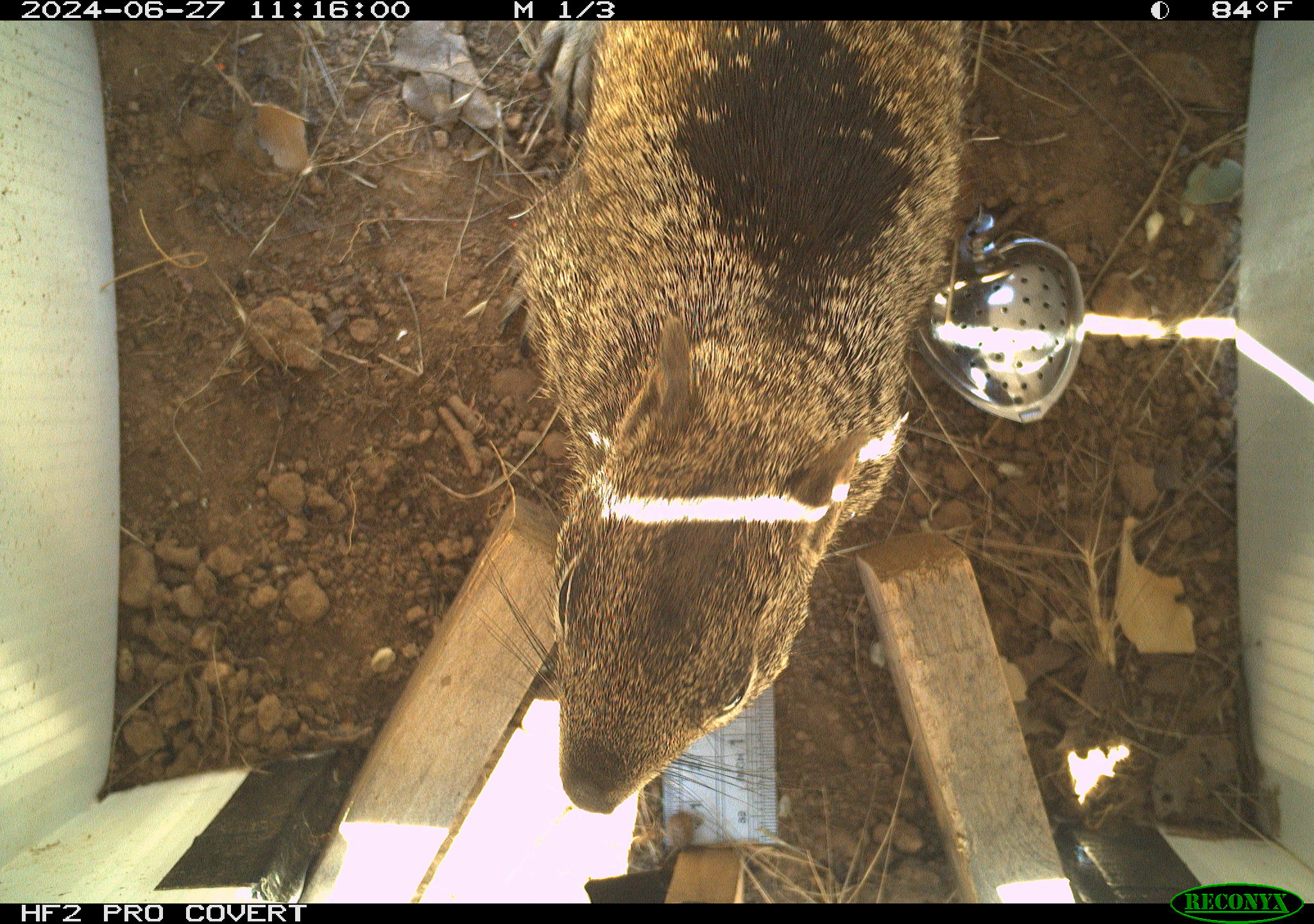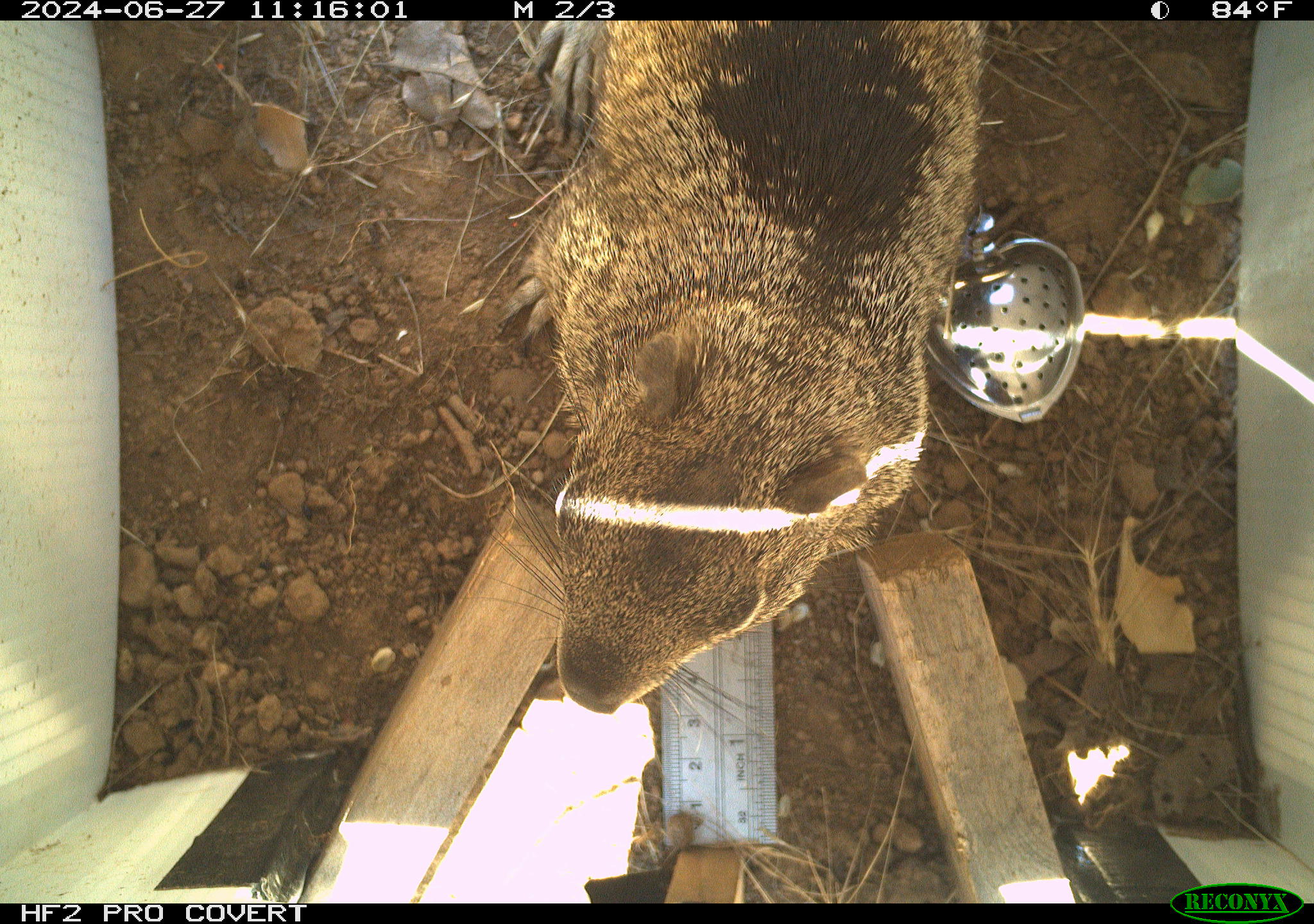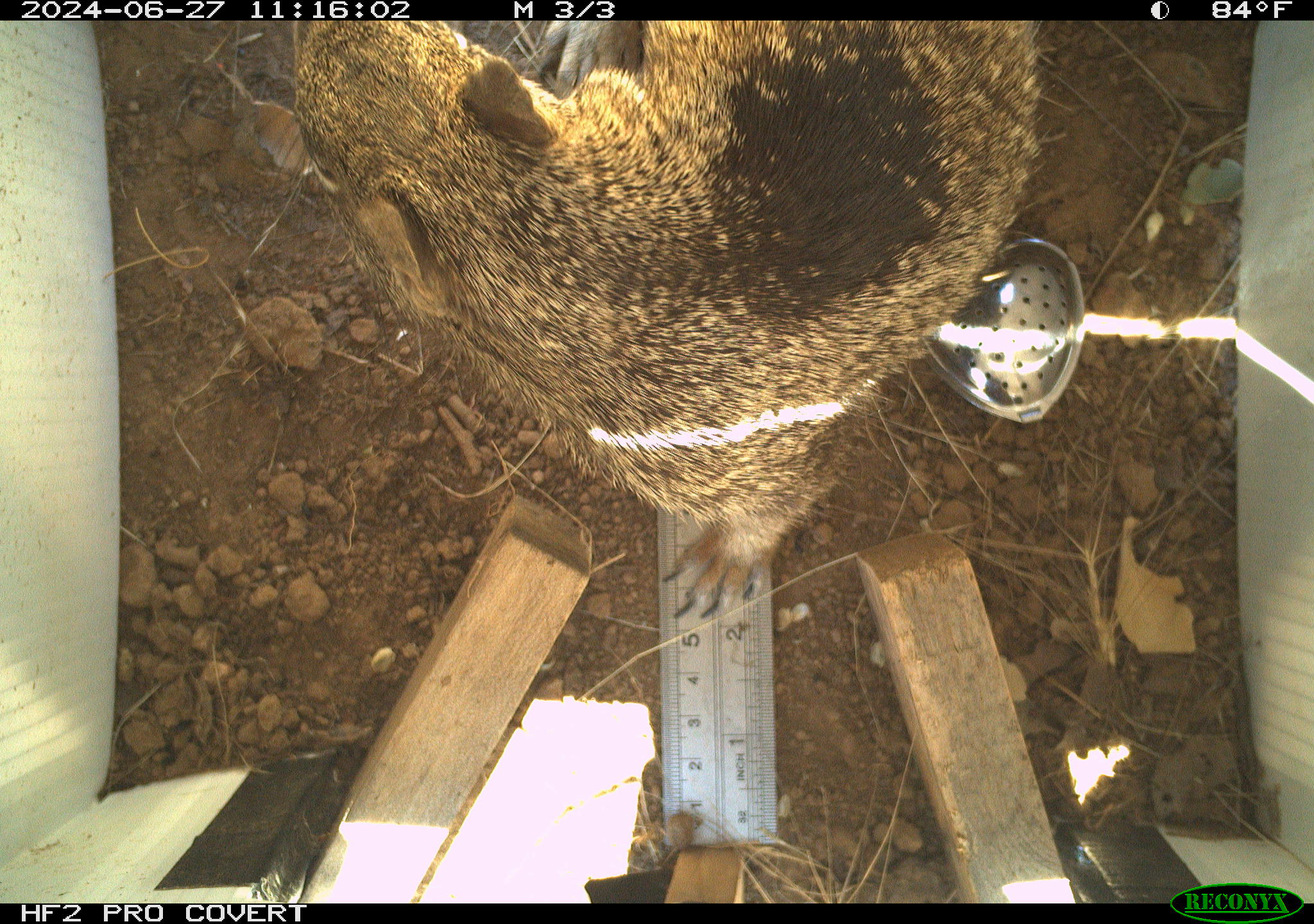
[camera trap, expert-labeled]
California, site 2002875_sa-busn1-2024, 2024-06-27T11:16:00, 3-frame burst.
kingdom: Animalia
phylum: Chordata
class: Mammalia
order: Rodentia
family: Sciuridae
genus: Otospermophilus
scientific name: Otospermophilus beecheyi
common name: california ground squirrel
California ground squirrel (Otospermophilus beecheyi).